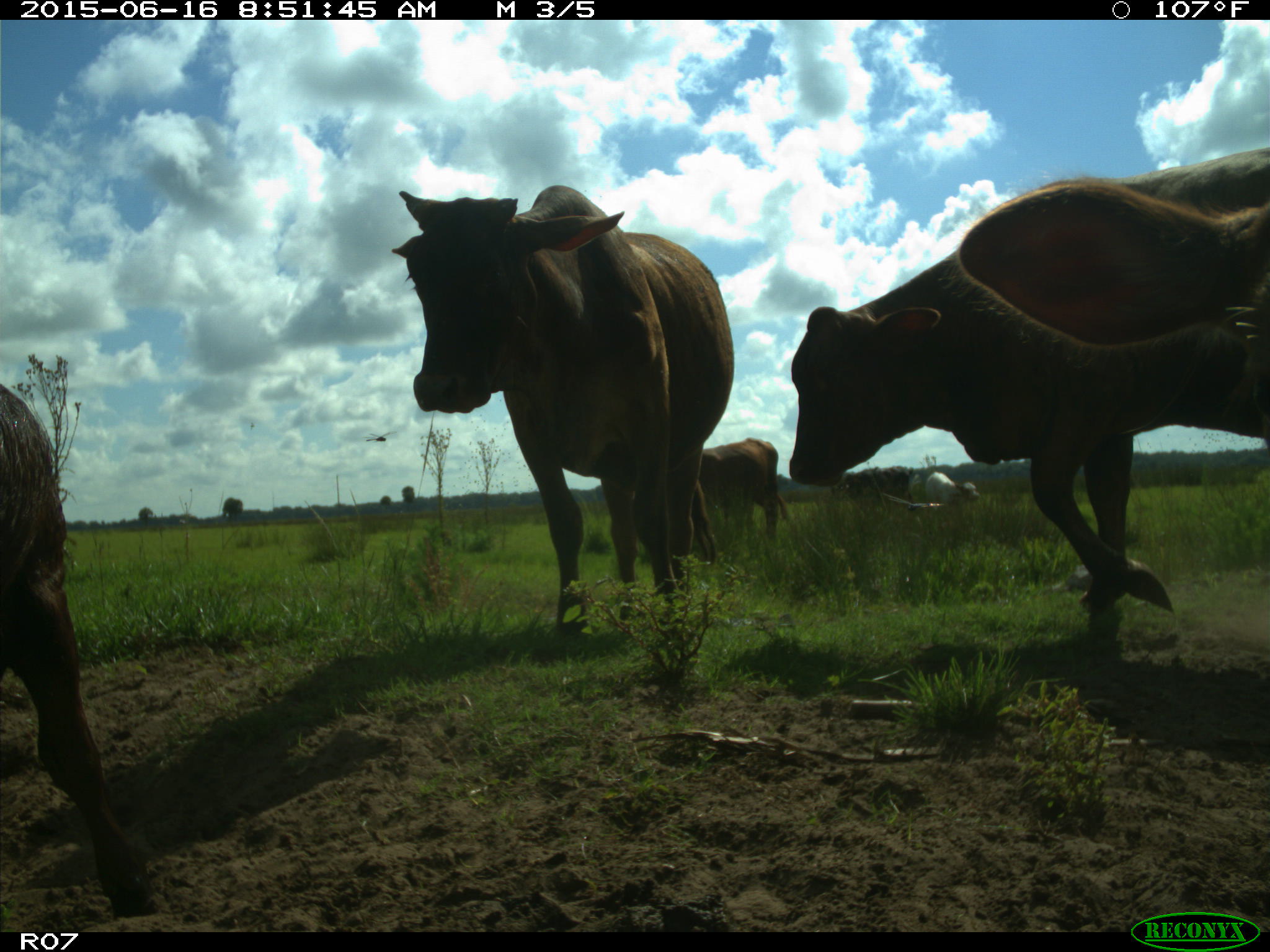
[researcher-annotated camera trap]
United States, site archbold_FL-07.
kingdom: Animalia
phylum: Chordata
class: Mammalia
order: Artiodactyla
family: Bovidae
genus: Bos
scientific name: Bos taurus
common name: domestic cow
Bos taurus (domestic cow).